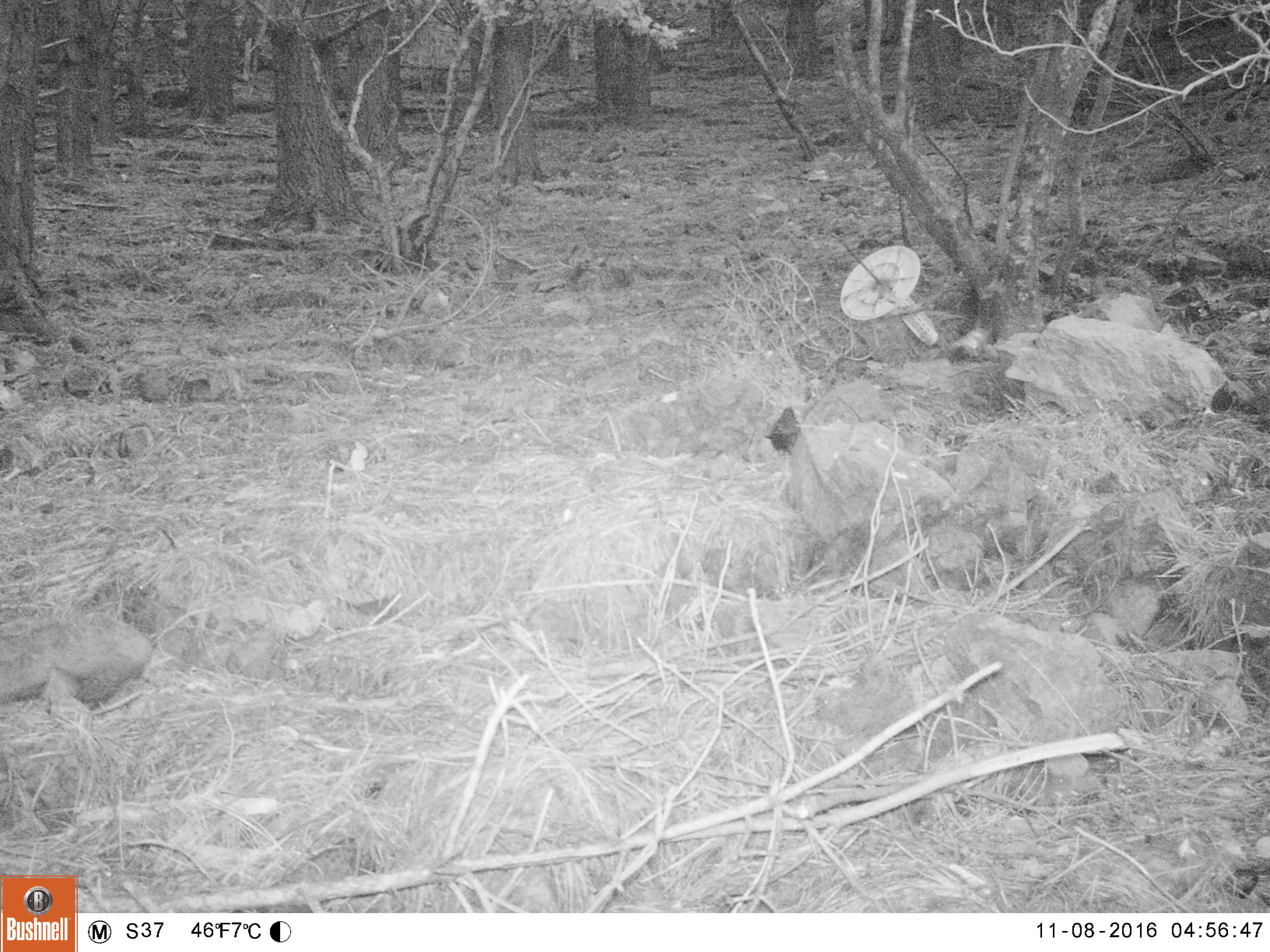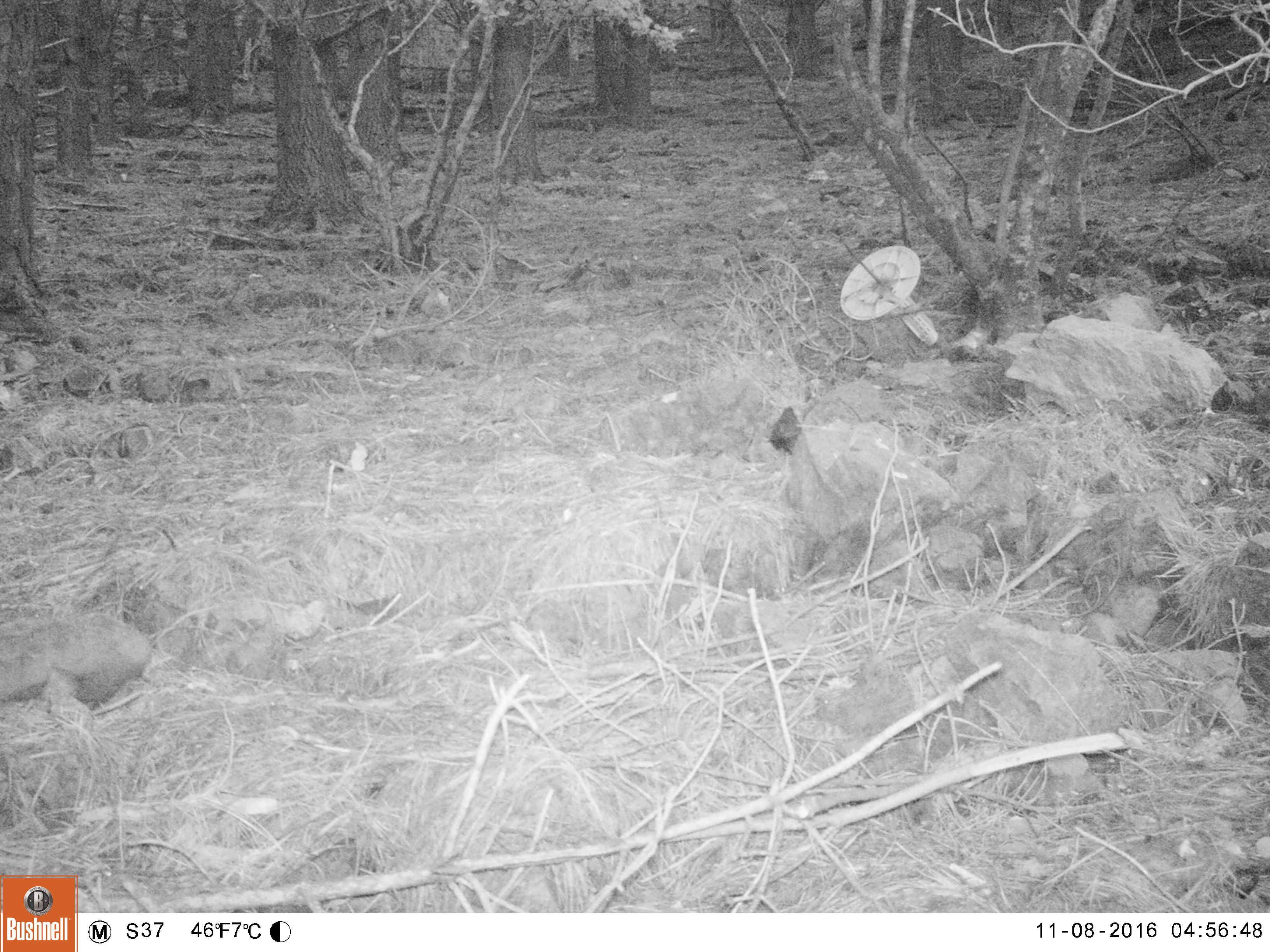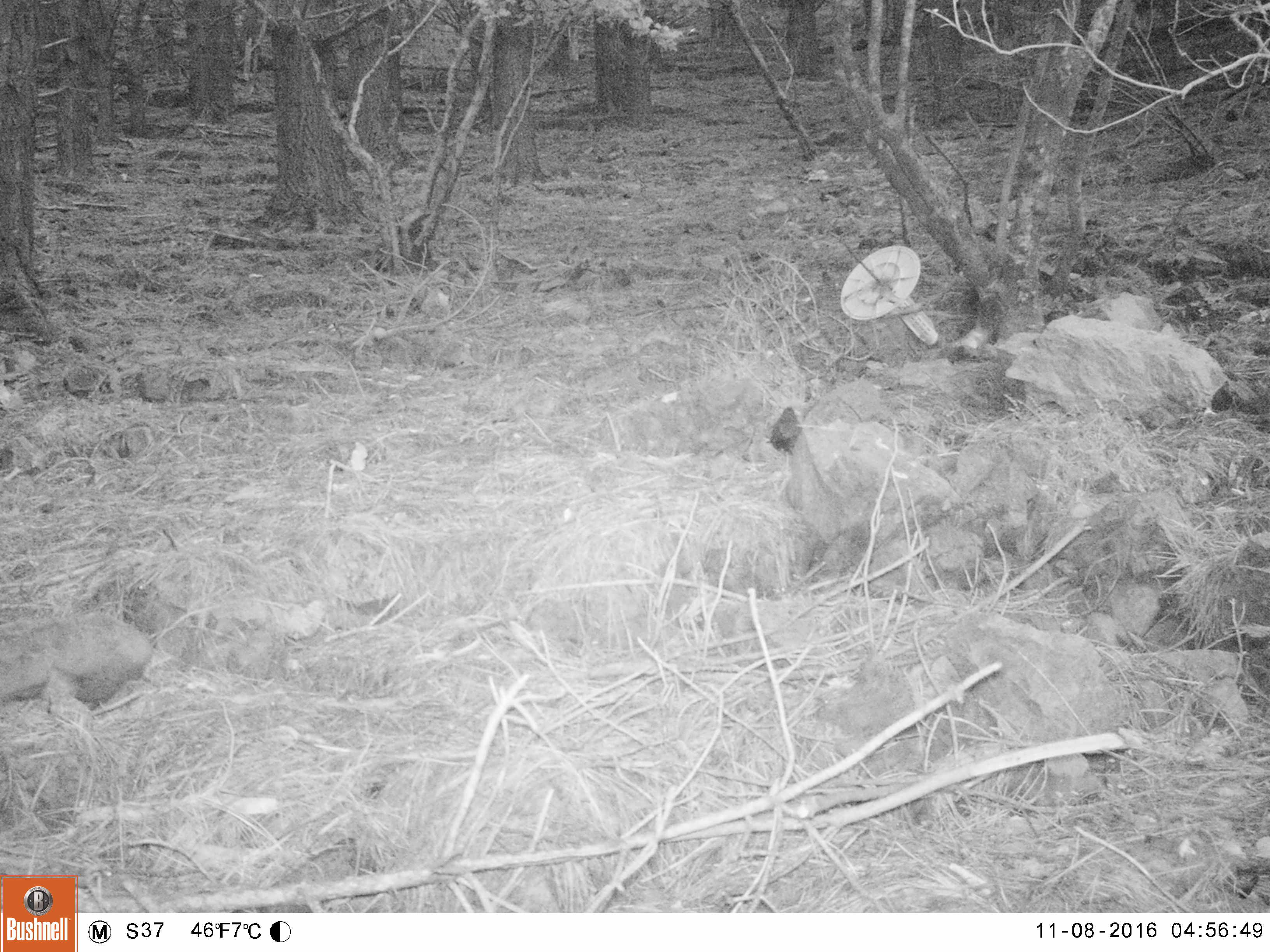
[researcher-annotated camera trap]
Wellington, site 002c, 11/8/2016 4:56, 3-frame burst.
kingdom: Animalia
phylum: Chordata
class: Aves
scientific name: Aves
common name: bird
Bird (Aves).